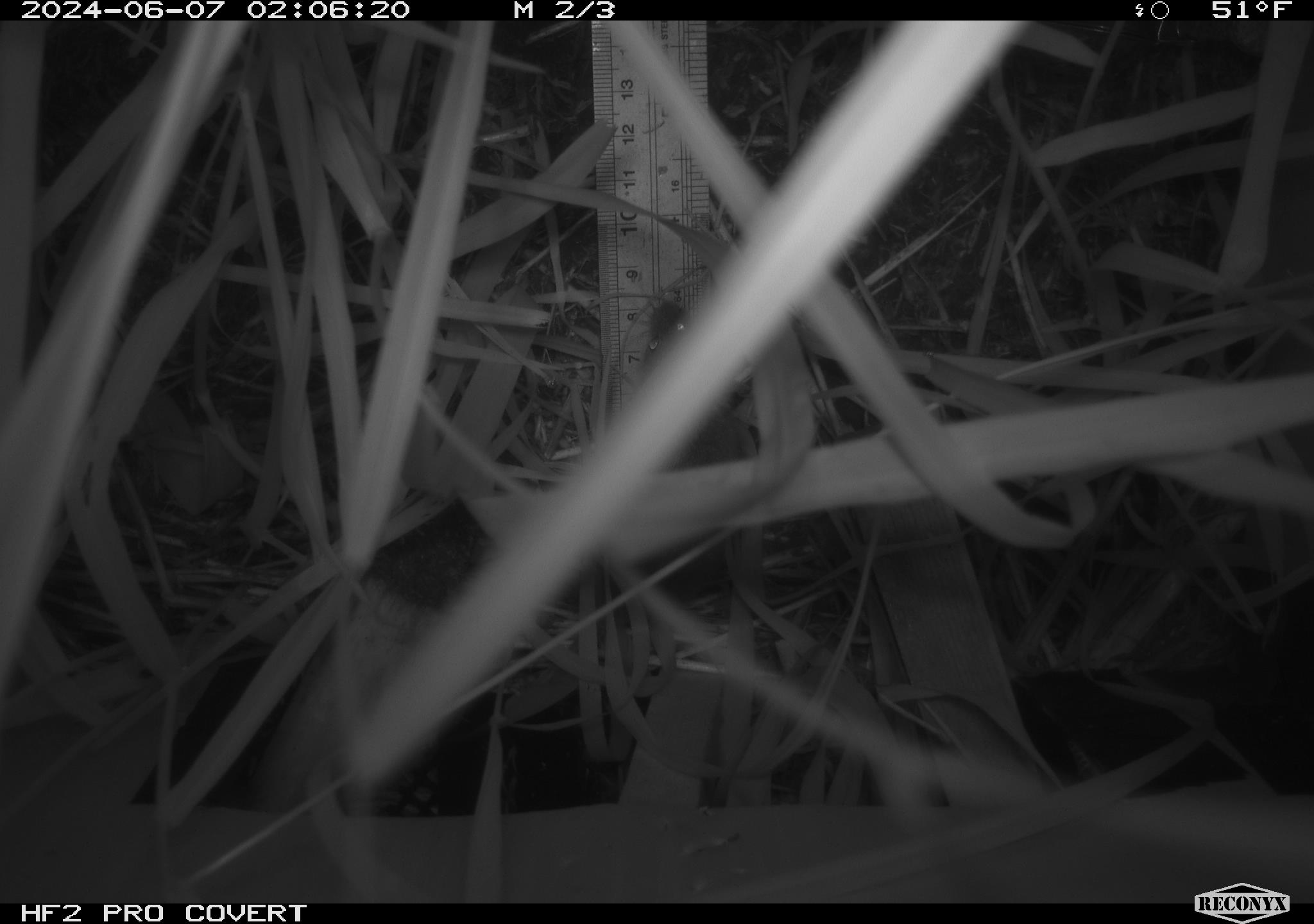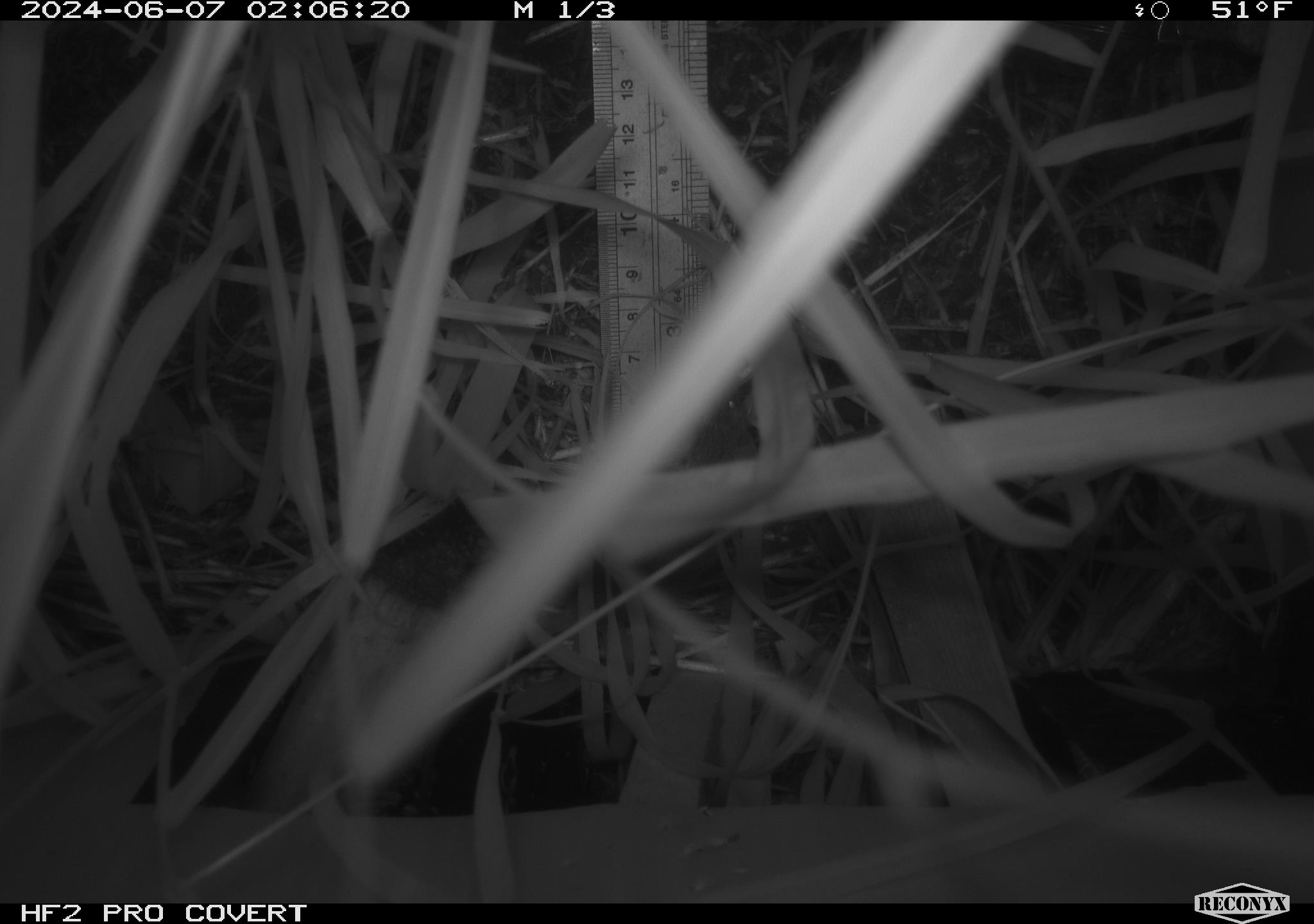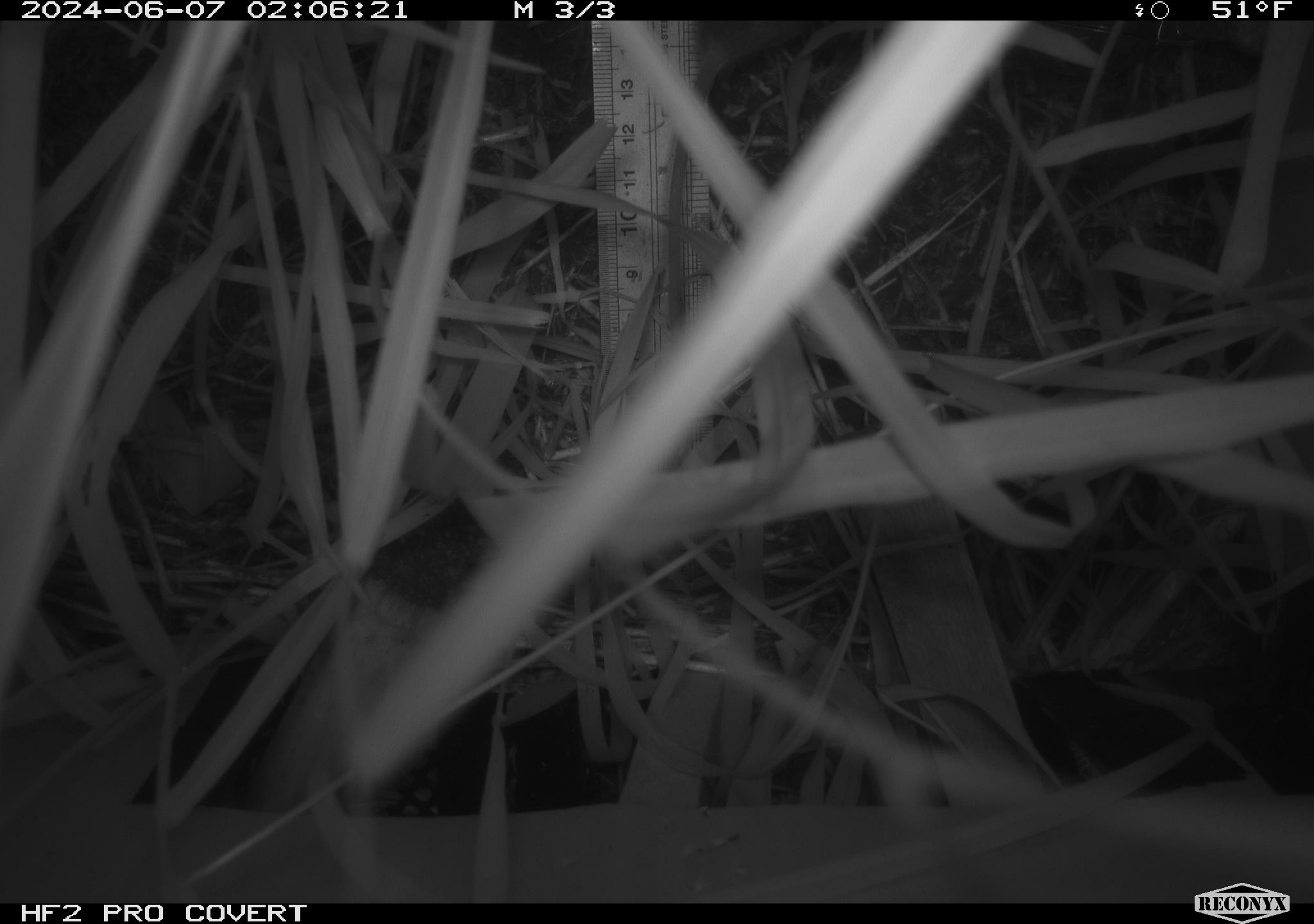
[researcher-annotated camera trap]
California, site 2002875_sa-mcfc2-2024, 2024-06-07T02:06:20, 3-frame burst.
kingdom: Animalia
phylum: Chordata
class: Mammalia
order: Rodentia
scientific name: Rodentia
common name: rodent